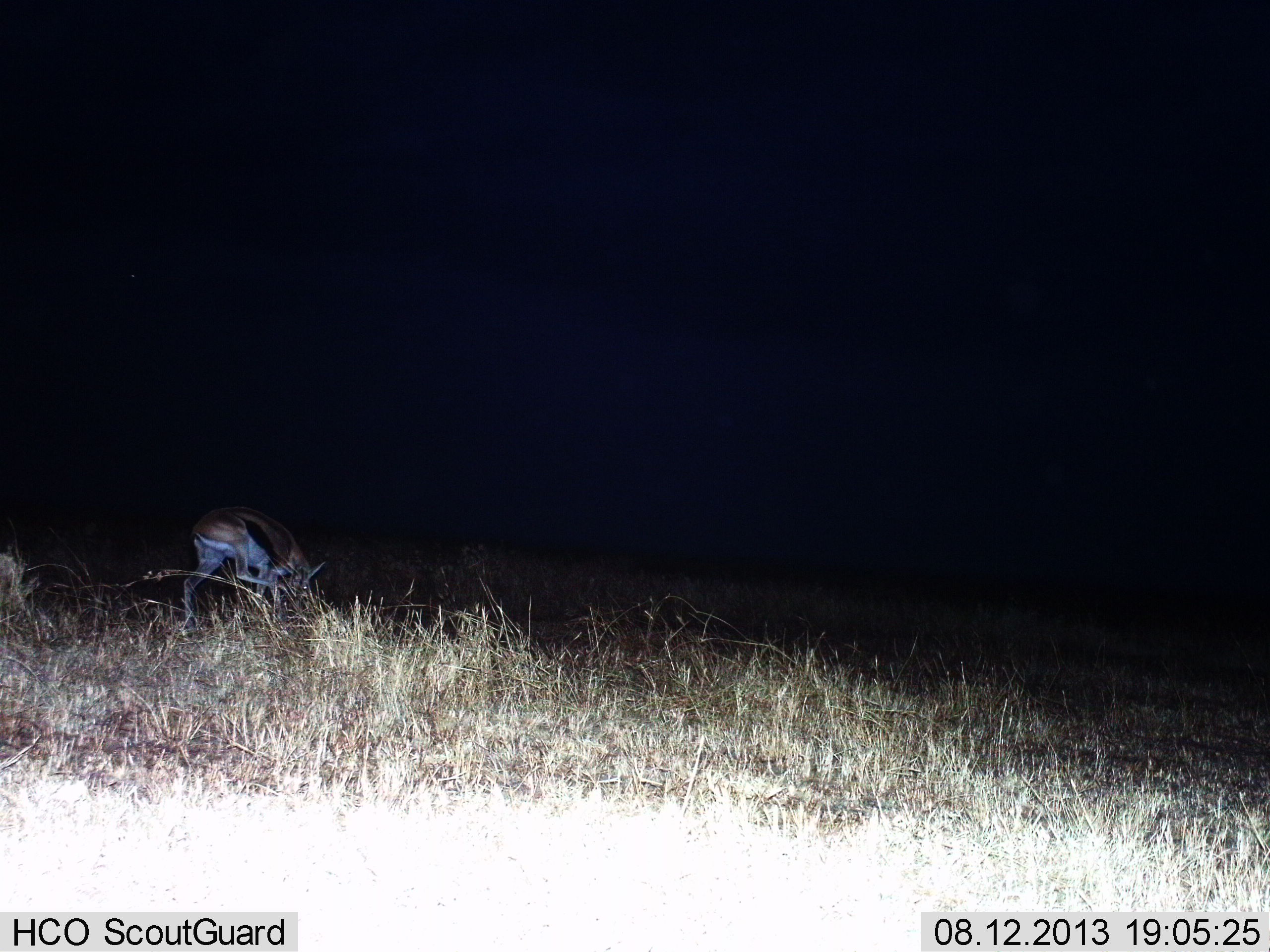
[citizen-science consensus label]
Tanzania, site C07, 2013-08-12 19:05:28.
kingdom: Animalia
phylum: Chordata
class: Mammalia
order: Artiodactyla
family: Bovidae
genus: Eudorcas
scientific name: Eudorcas thomsonii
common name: thomson's gazelle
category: gazellethomsons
Gazellethomsons (thomson's gazelle) (Eudorcas thomsonii), count 1. Behavior (volunteer vote fractions): standing 30%, resting 0%, moving 0%, interacting 0%. Young present (vote fraction): 0%. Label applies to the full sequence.